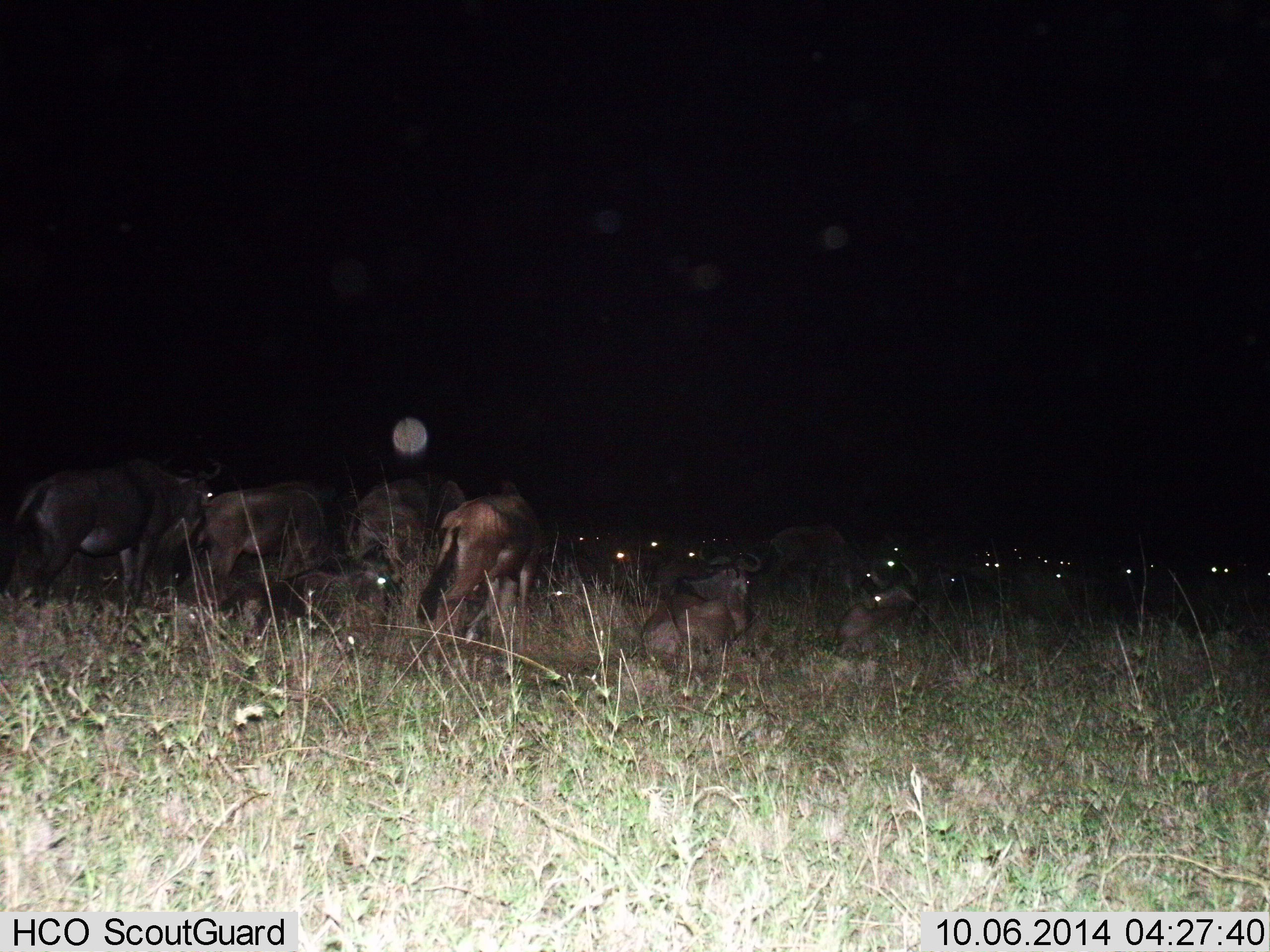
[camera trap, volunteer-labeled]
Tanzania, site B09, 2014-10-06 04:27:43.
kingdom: Animalia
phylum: Chordata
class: Mammalia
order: Artiodactyla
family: Bovidae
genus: Connochaetes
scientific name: Connochaetes taurinus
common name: blue wildebeest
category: wildebeest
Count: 11-50.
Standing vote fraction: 80%.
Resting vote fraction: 90%.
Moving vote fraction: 20%.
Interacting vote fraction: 20%.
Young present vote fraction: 10%.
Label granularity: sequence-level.